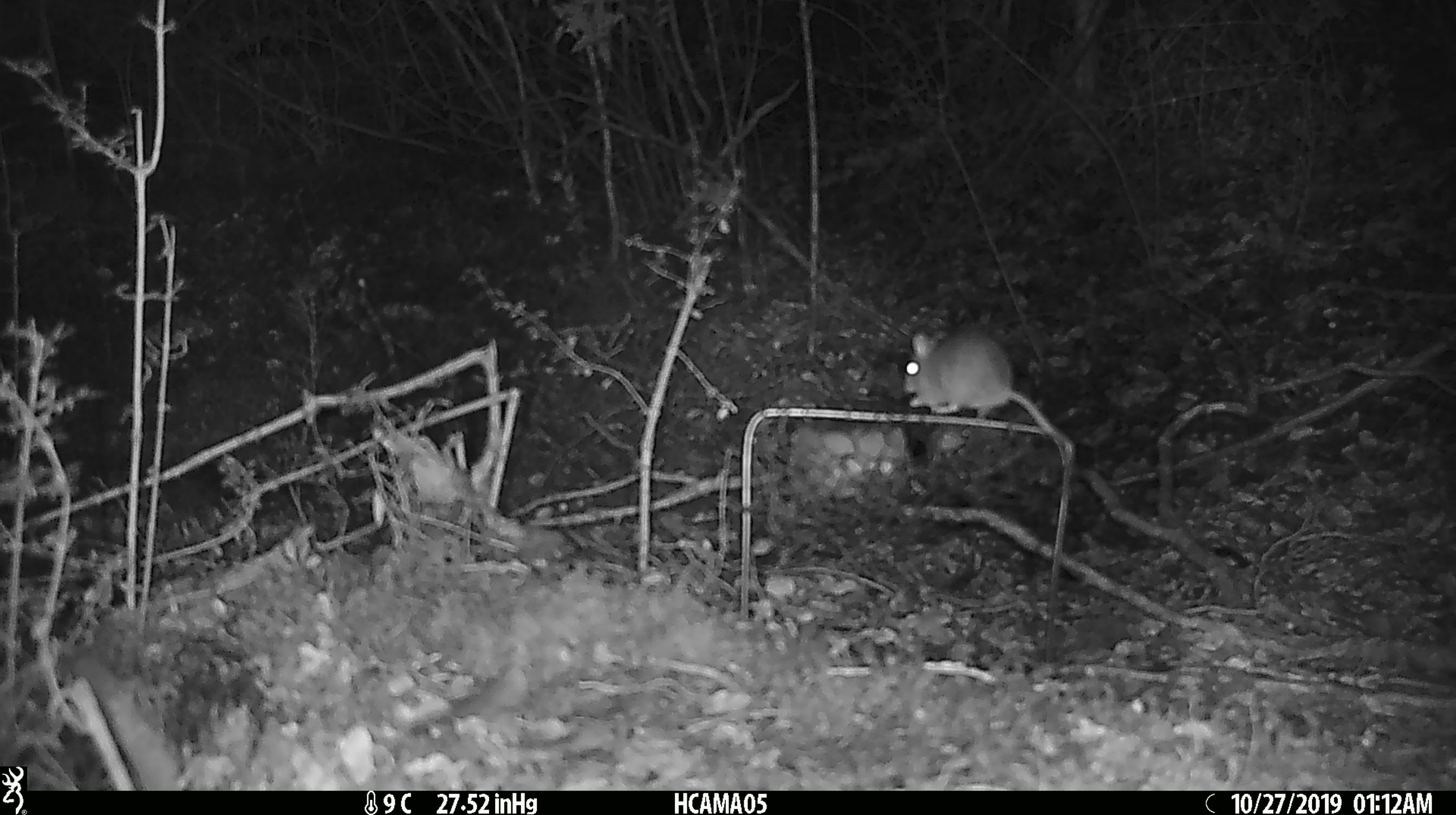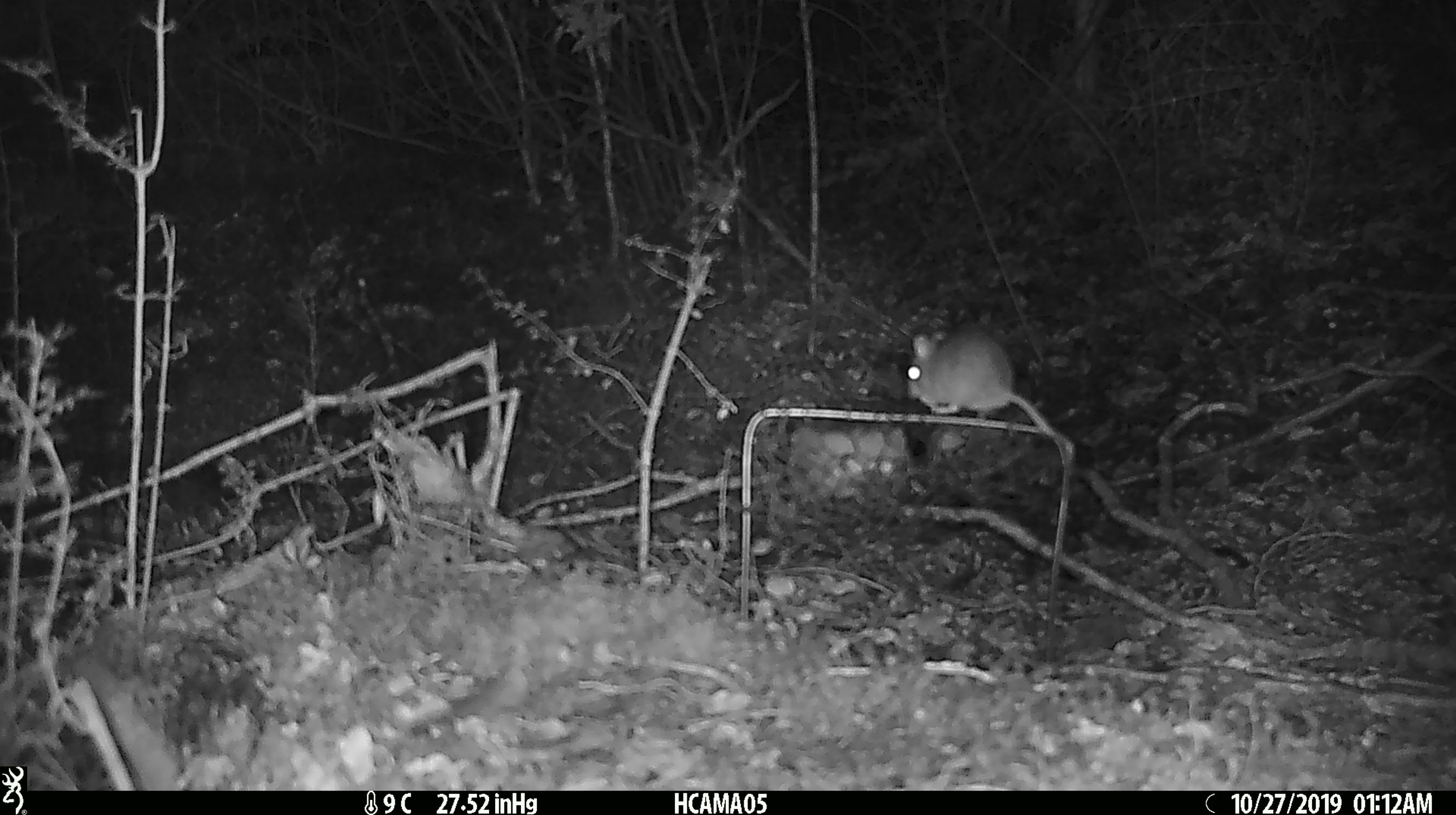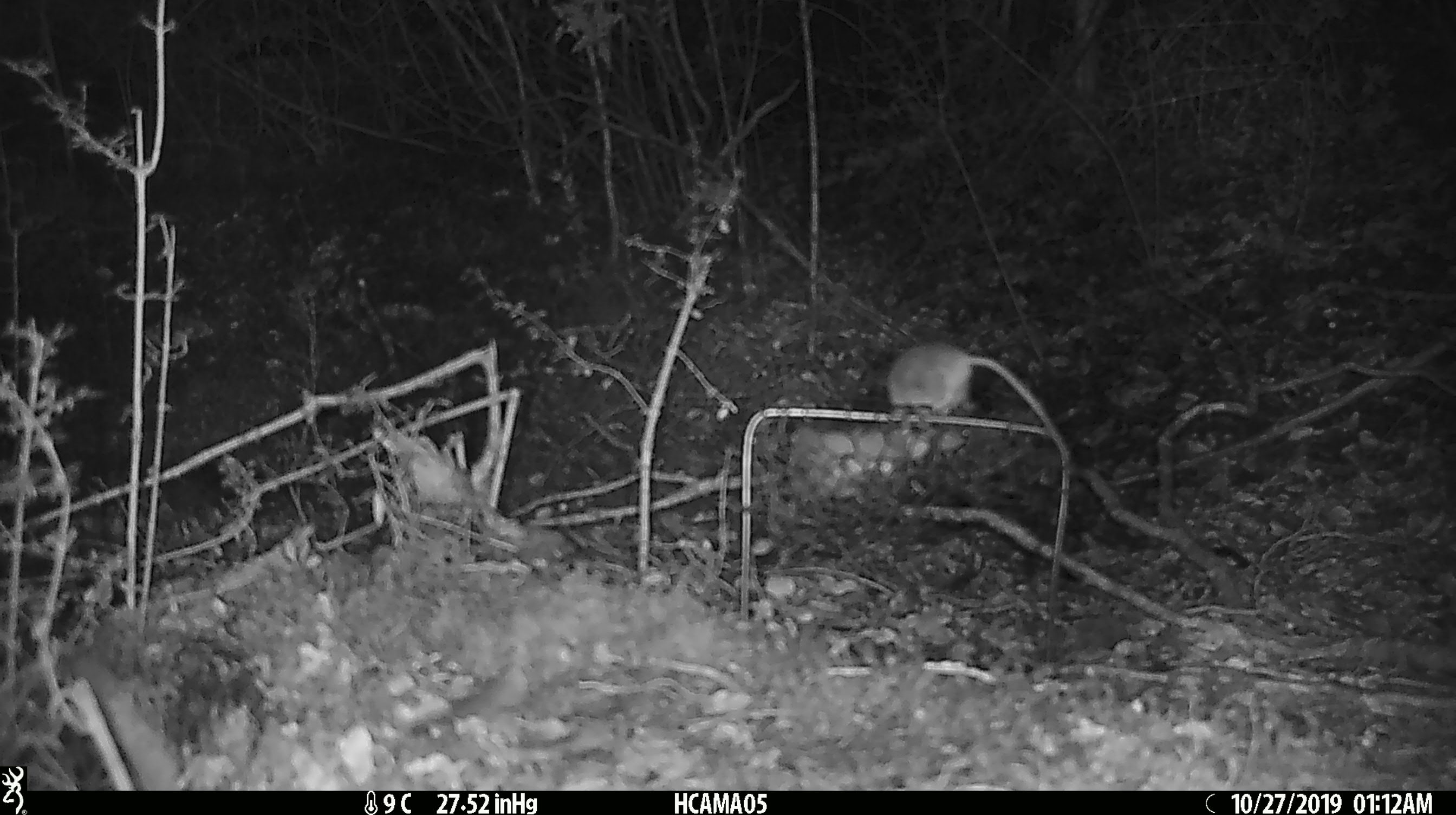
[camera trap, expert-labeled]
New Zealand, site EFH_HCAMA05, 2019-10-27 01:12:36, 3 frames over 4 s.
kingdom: Animalia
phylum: Chordata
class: Mammalia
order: Rodentia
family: Muridae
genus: Mus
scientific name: Mus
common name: mouse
Mouse (Mus).